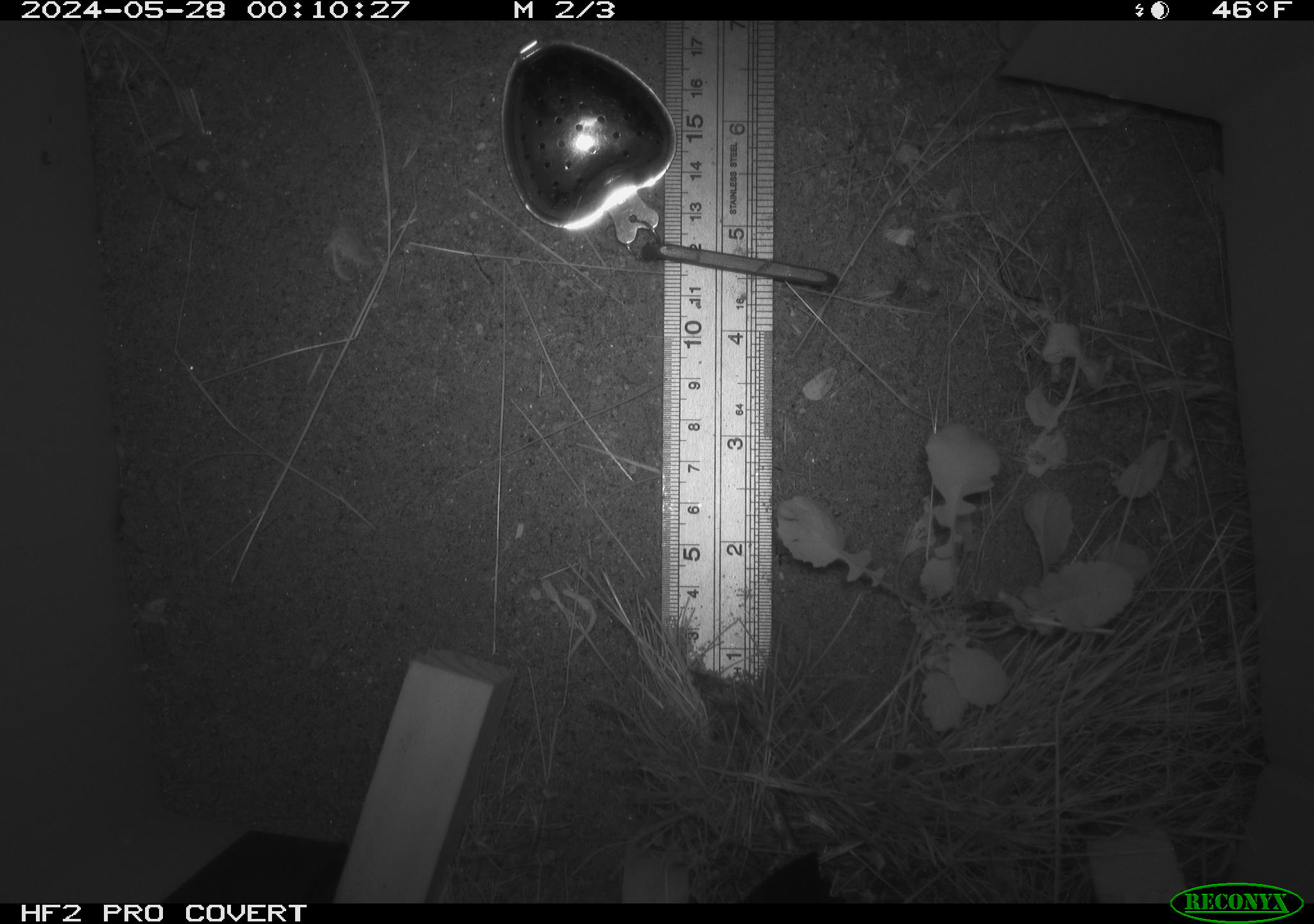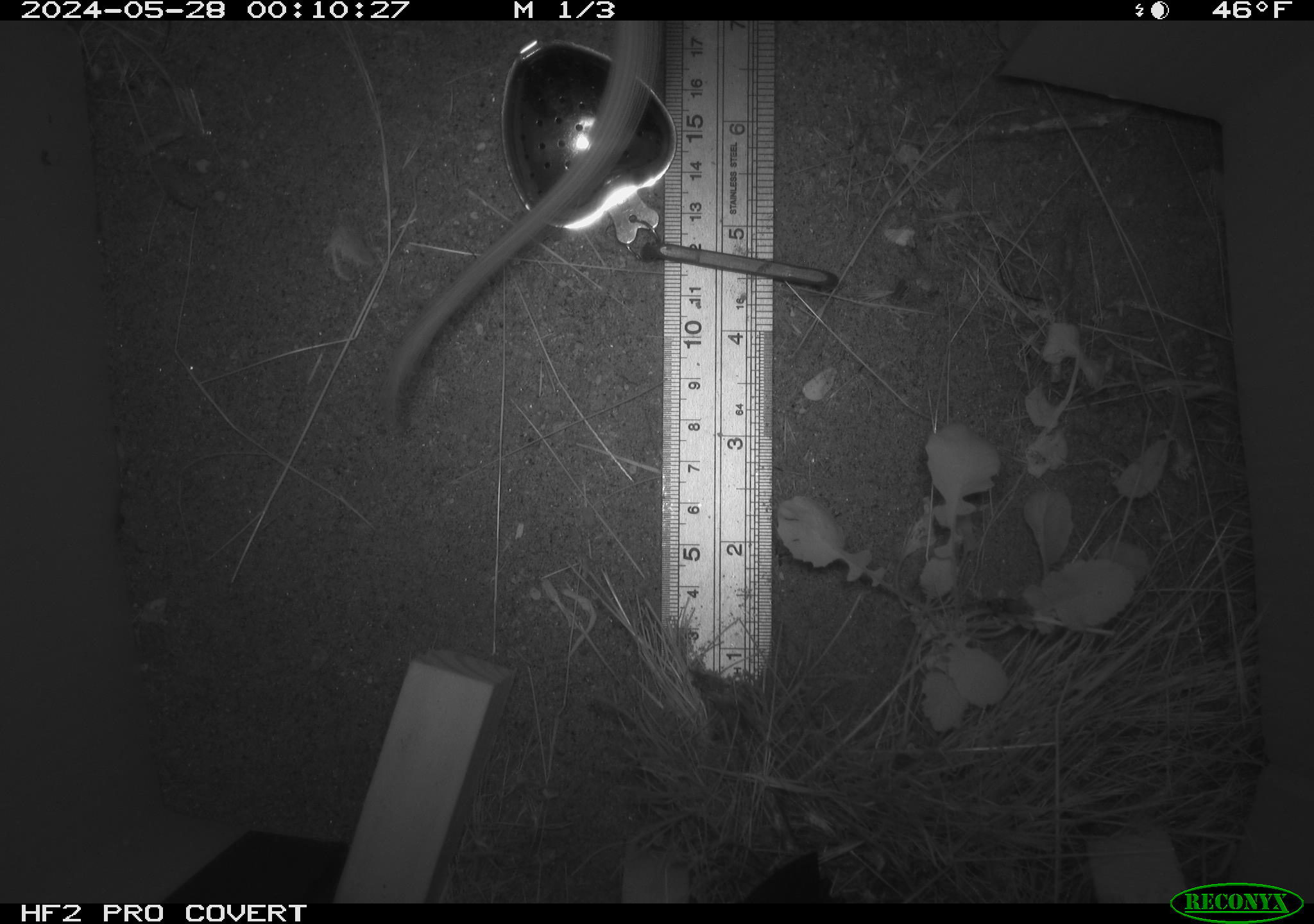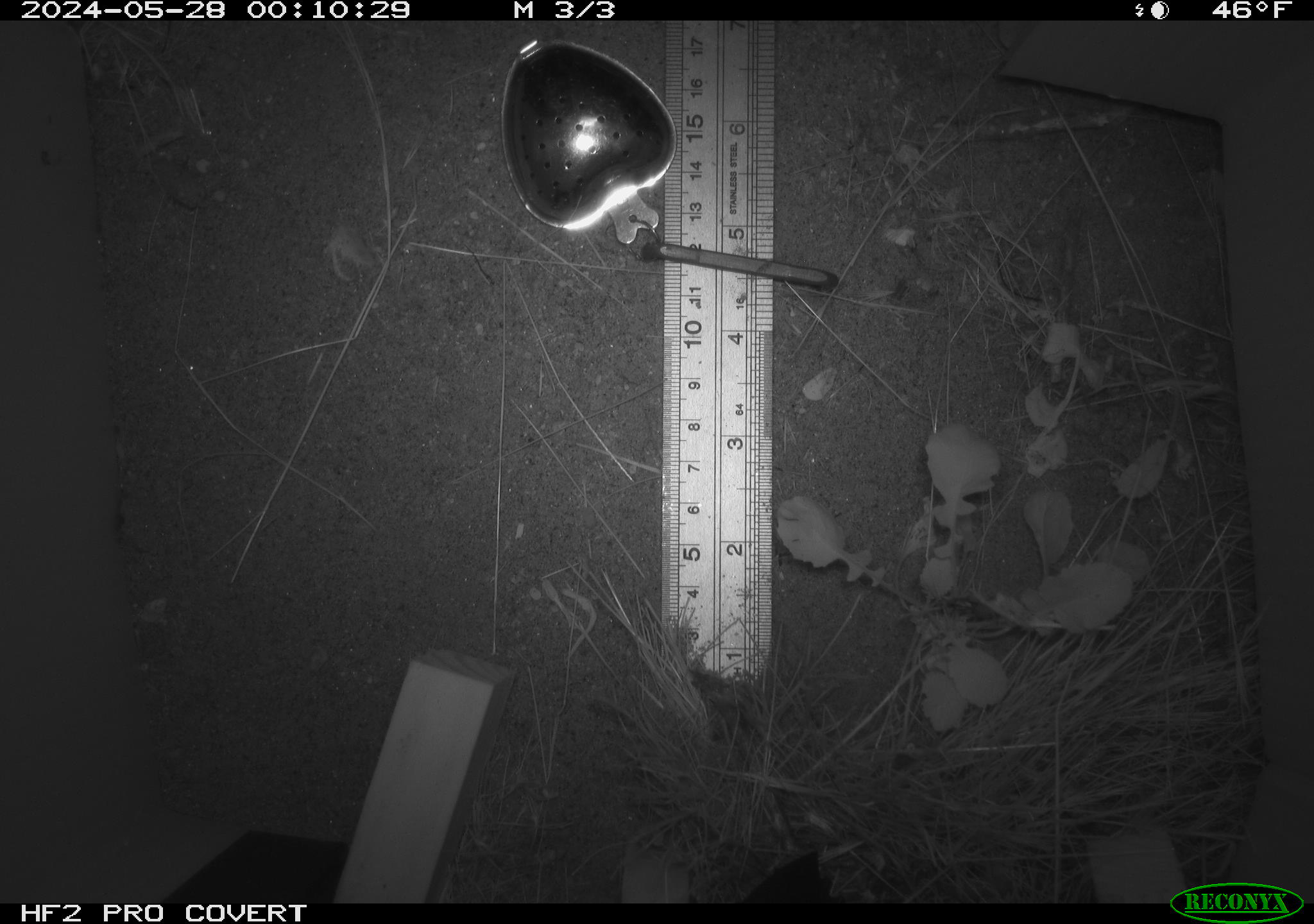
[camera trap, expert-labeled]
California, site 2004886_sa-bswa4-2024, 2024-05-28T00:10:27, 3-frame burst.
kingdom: Animalia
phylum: Chordata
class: Mammalia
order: Rodentia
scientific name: Rodentia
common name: rodent